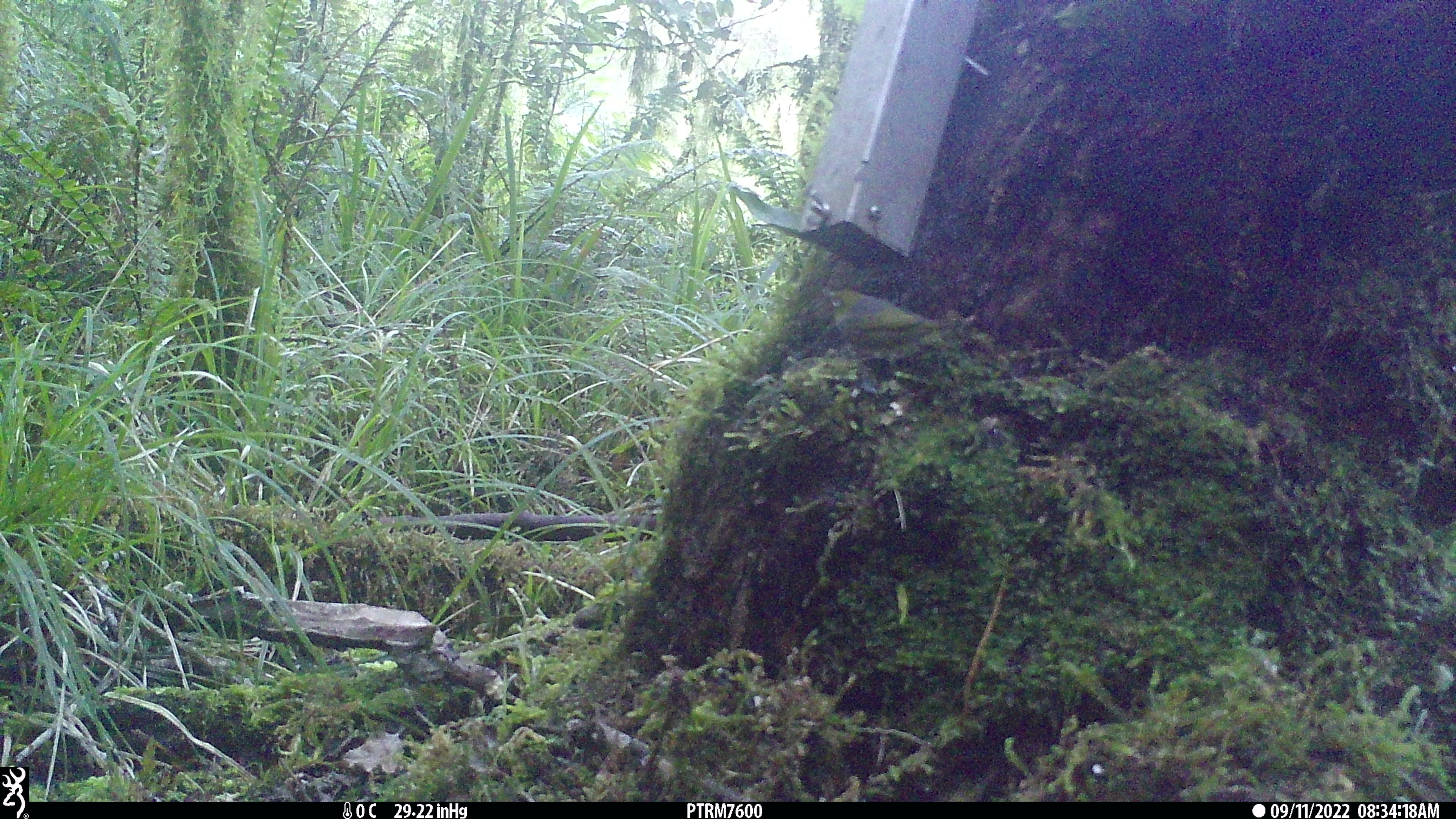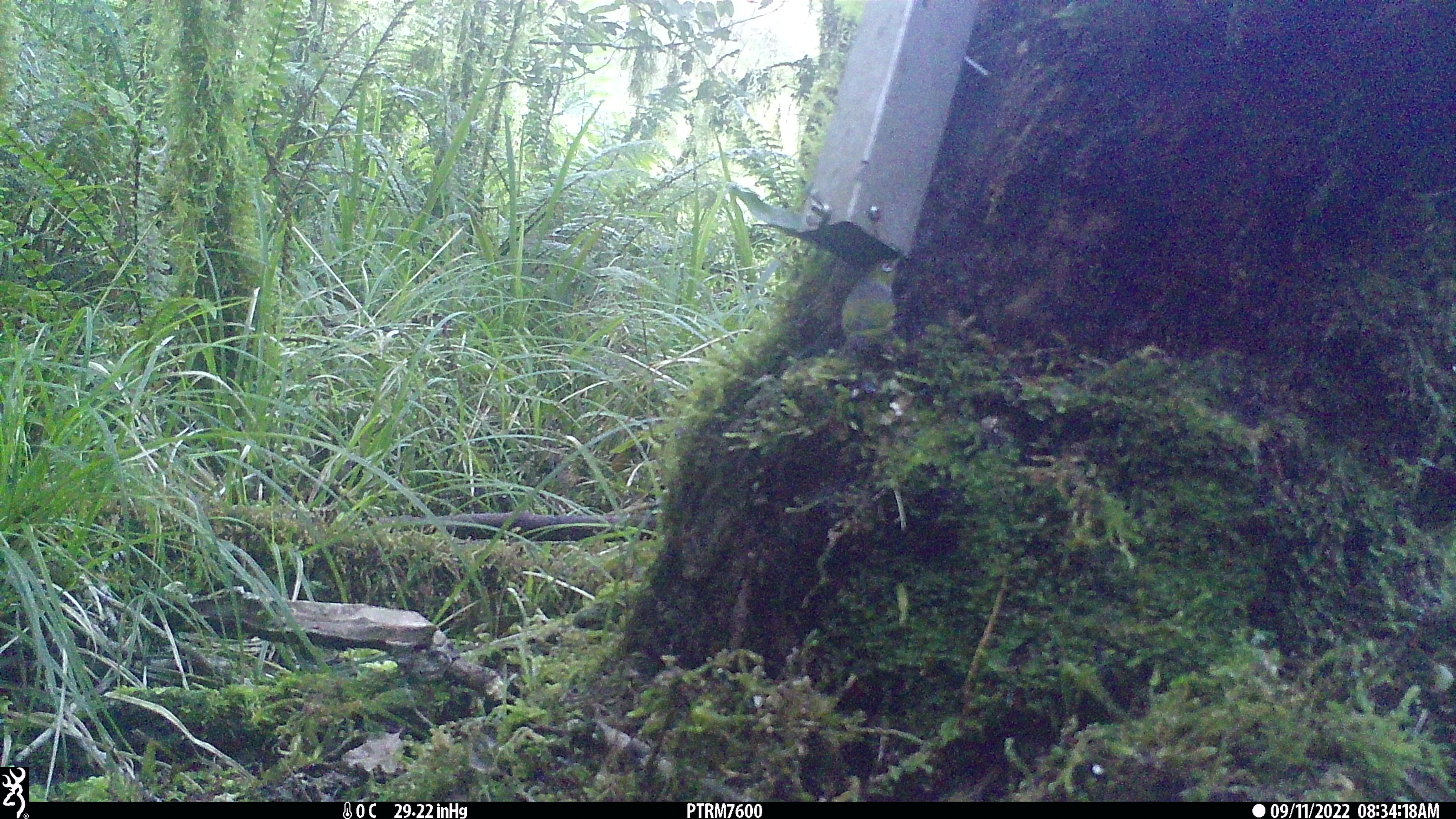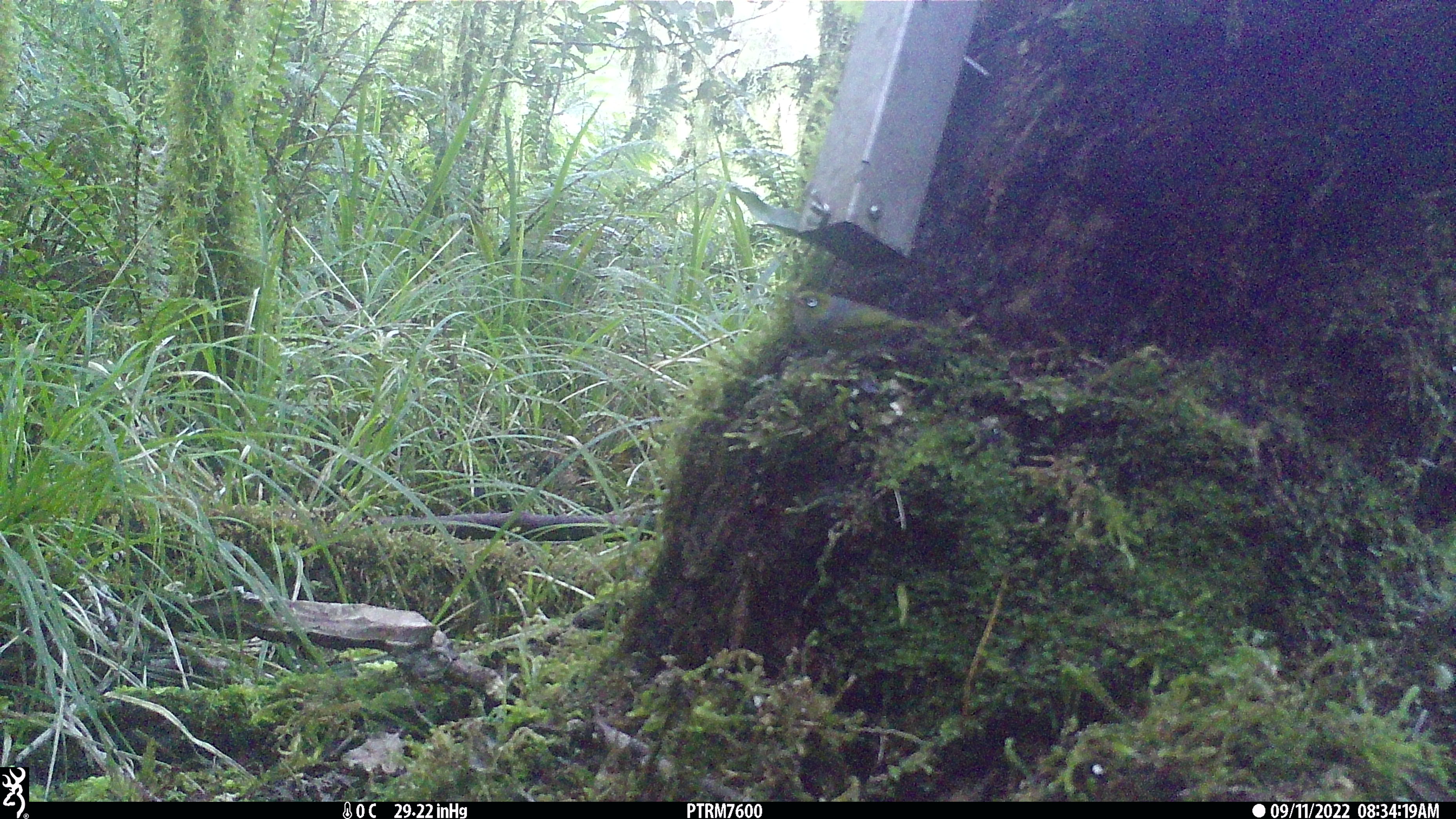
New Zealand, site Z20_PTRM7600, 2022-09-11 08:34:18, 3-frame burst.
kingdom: Animalia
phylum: Chordata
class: Aves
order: Passeriformes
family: Zosteropidae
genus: Zosterops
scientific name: Zosterops lateralis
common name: silvereye